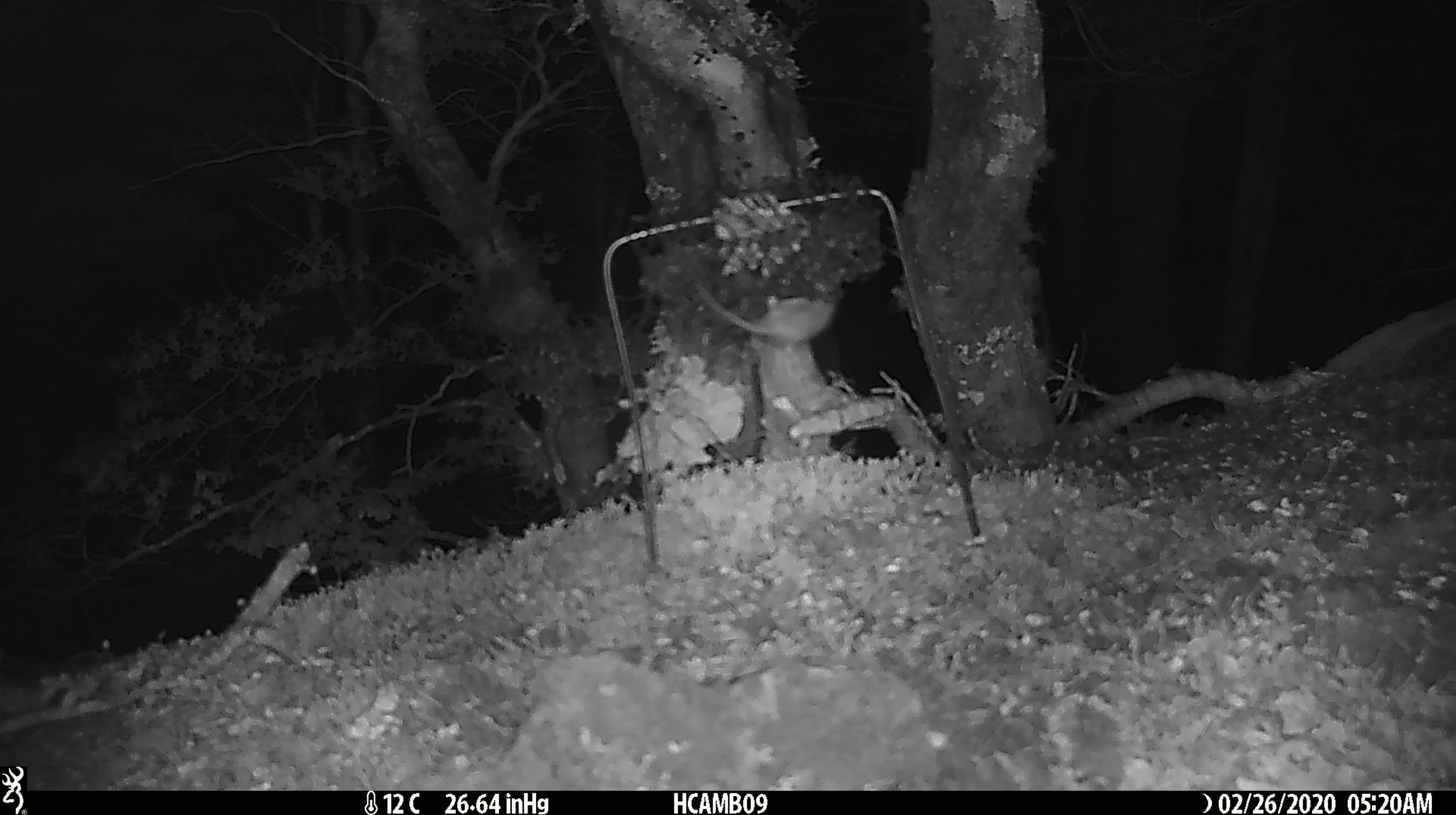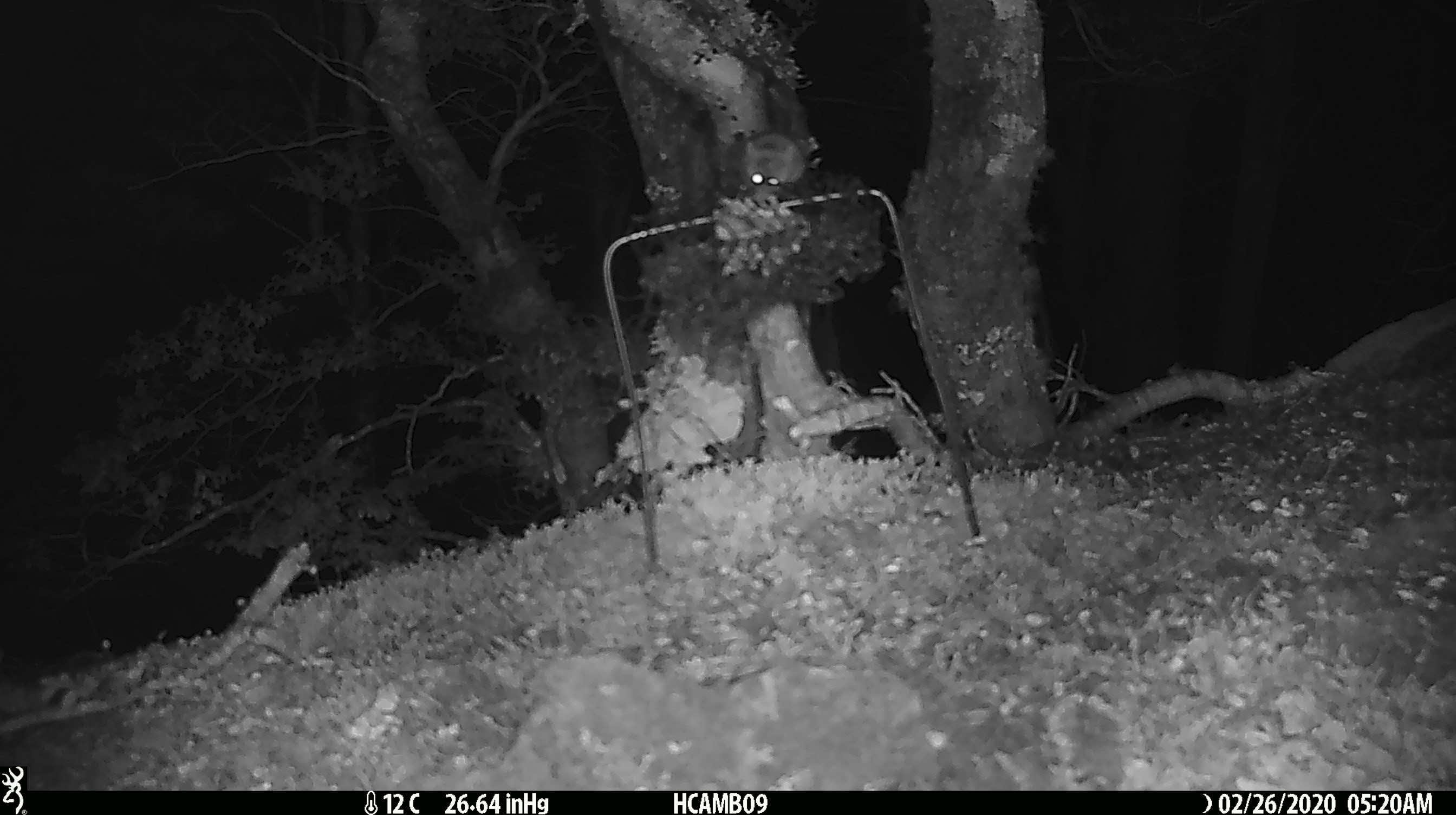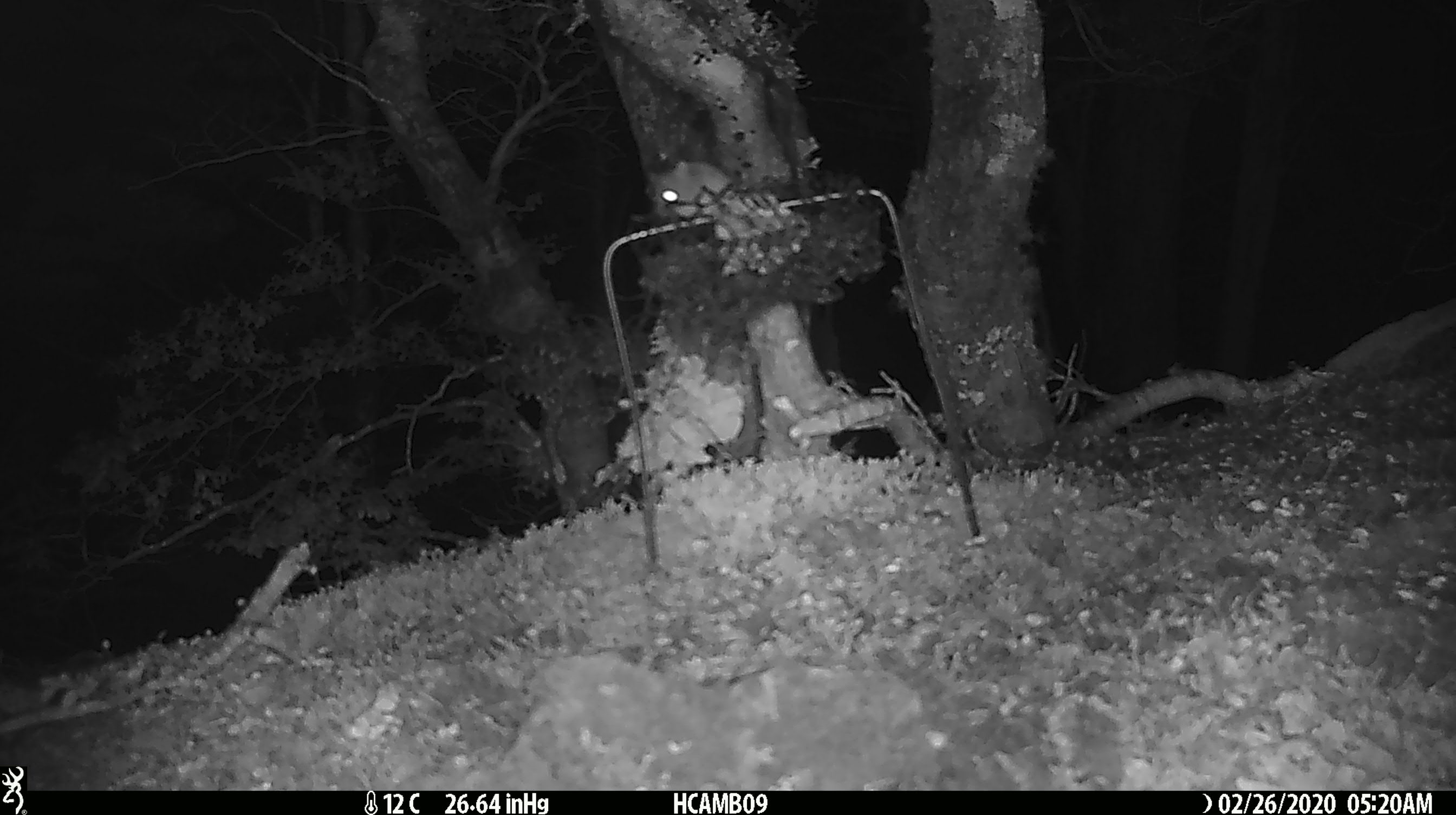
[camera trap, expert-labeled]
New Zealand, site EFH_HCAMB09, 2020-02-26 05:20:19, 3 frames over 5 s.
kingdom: Animalia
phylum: Chordata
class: Mammalia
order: Rodentia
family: Muridae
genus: Mus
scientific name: Mus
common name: mouse